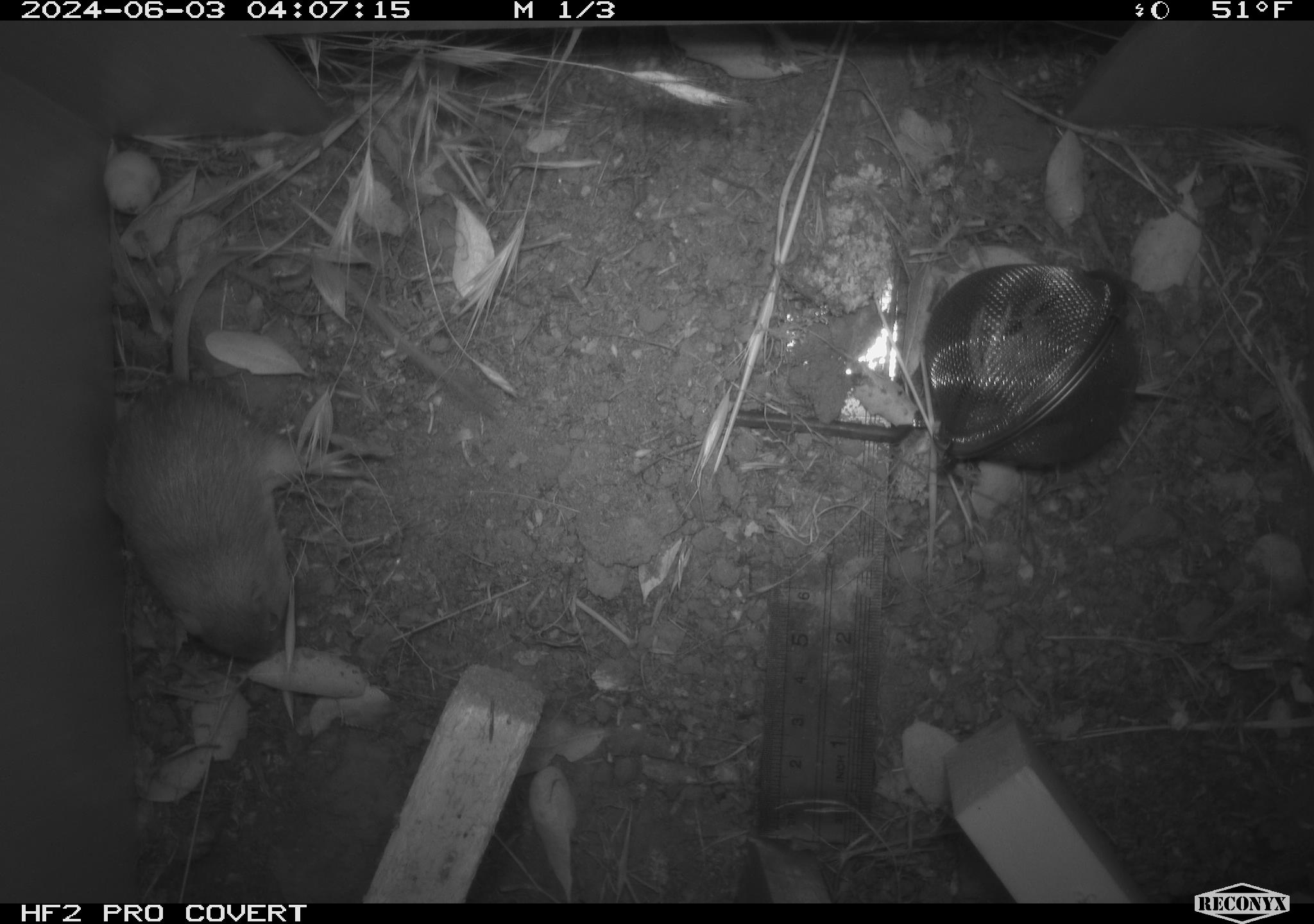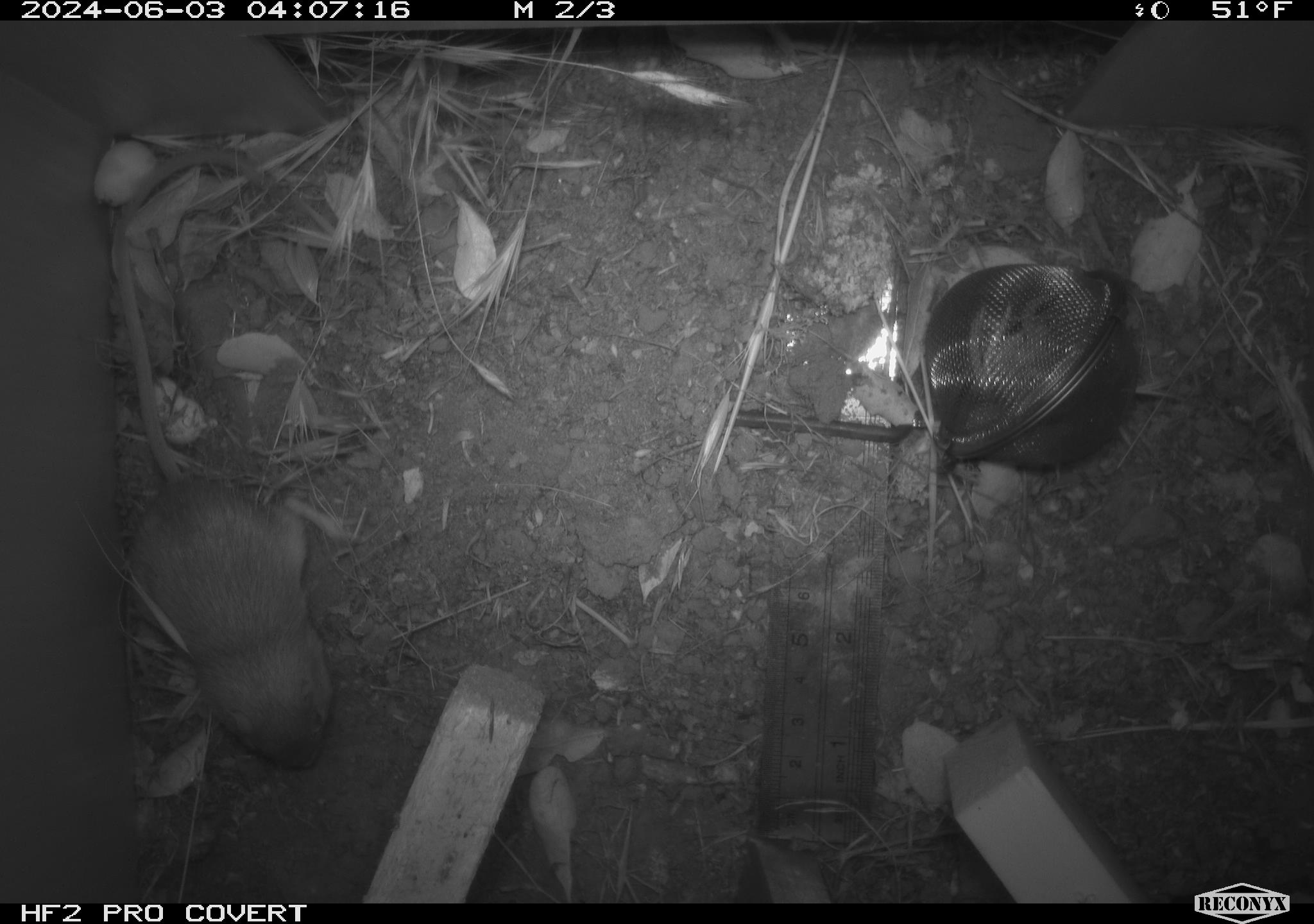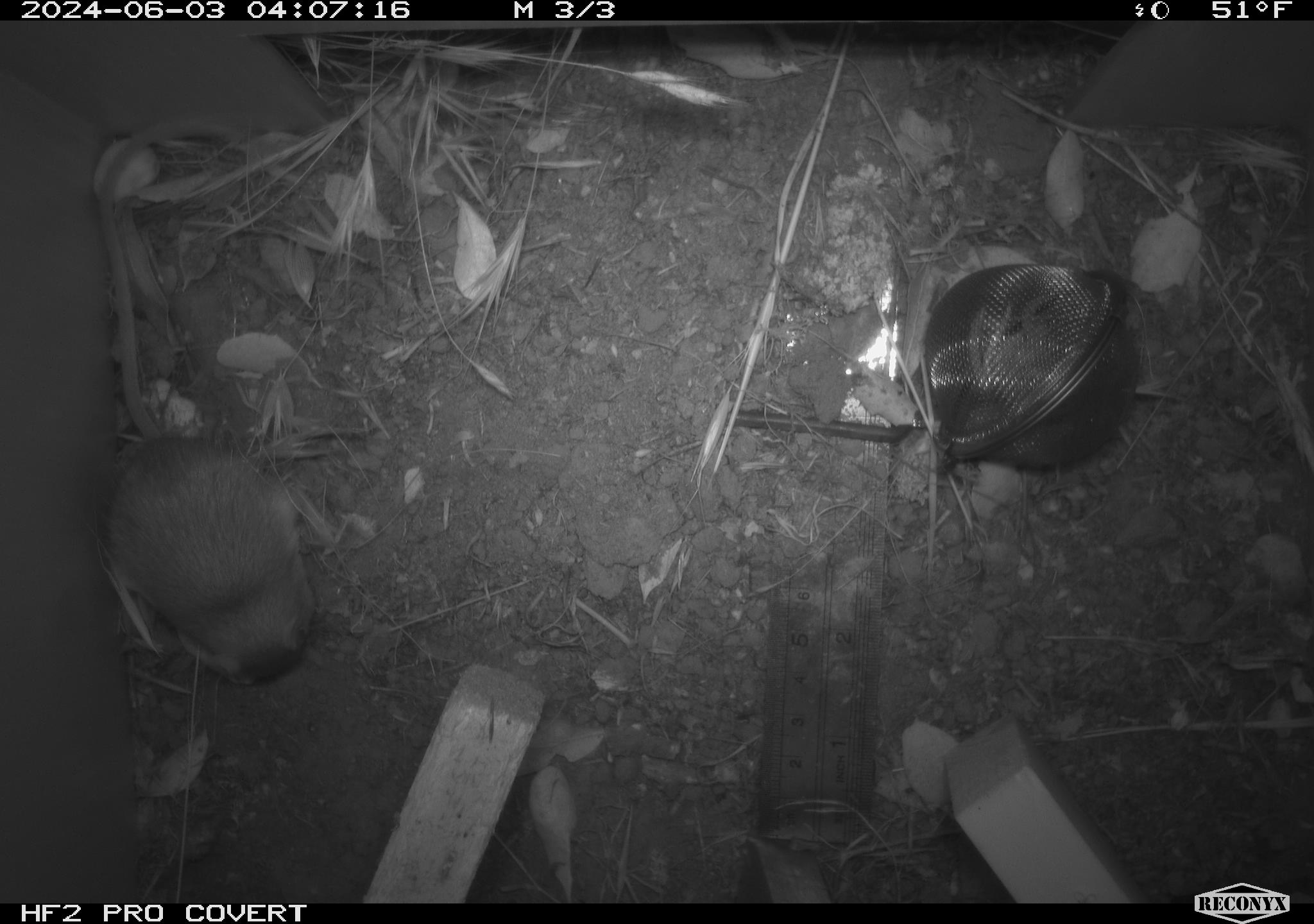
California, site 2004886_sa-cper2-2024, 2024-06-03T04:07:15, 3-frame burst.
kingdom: Animalia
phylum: Chordata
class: Mammalia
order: Rodentia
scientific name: Rodentia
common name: rodent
Rodent (Rodentia).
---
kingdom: Animalia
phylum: Chordata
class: Mammalia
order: Rodentia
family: Heteromyidae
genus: Dipodomys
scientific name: Dipodomys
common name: kangaroo rats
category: dipodomys species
Dipodomys species (kangaroo rats) (Dipodomys).